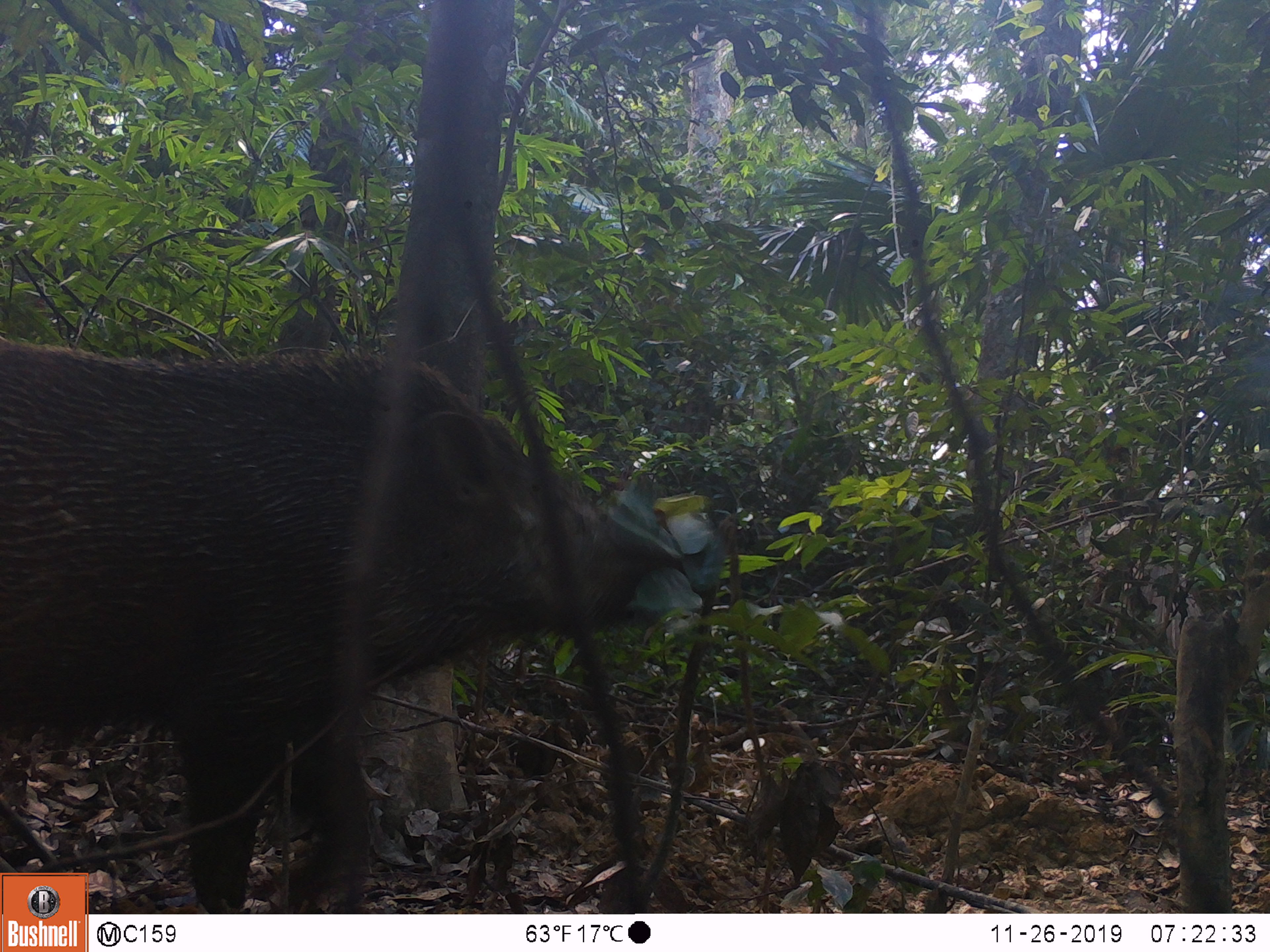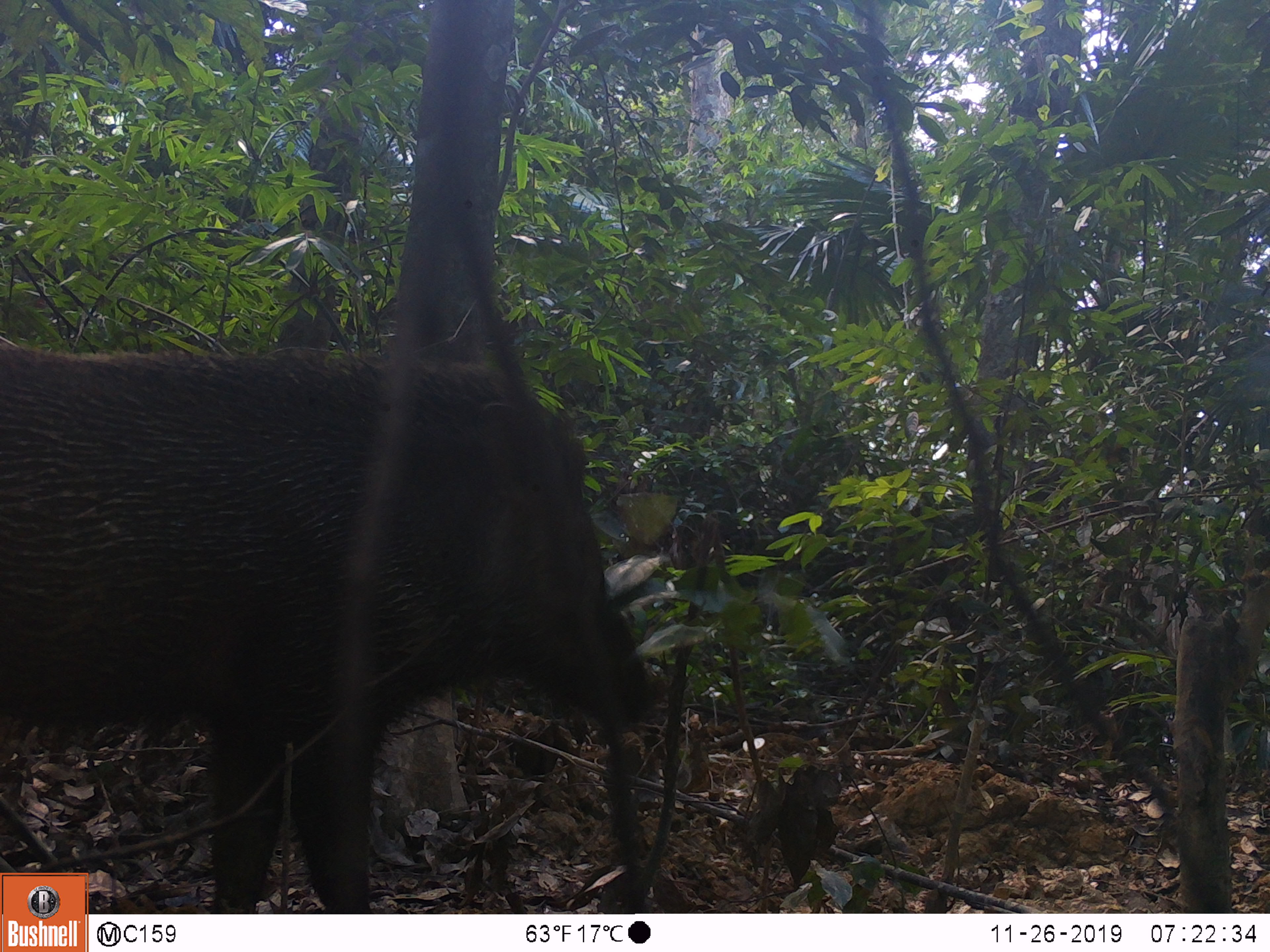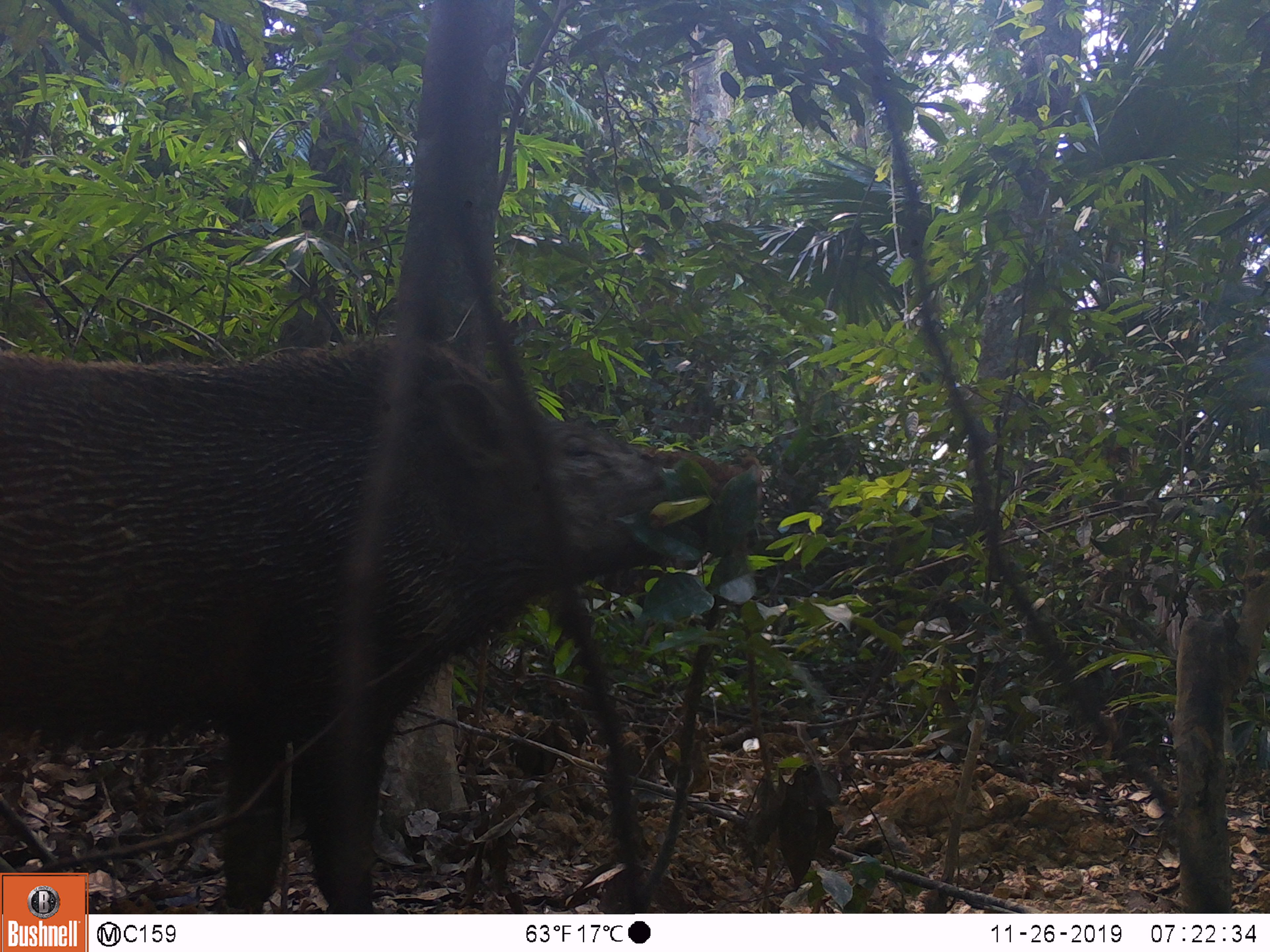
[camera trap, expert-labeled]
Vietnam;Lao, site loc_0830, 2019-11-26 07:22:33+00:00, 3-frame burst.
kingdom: Animalia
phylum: Chordata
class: Mammalia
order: Artiodactyla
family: Suidae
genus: Sus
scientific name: Sus scrofa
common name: eurasian wild pig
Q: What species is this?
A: Eurasian wild pig (Sus scrofa).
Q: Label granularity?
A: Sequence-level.